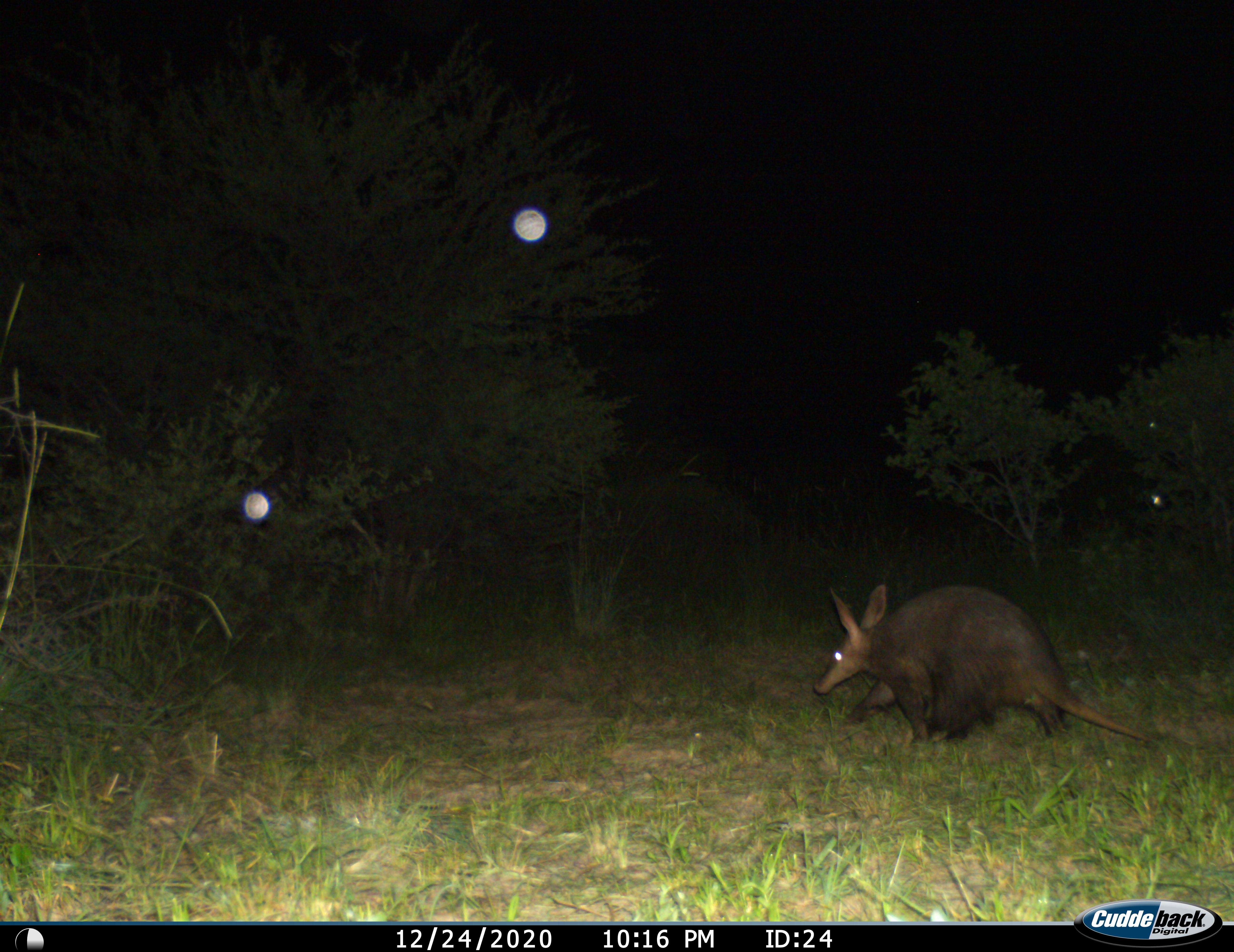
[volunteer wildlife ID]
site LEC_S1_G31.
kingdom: Animalia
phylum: Chordata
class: Mammalia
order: Tubulidentata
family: Orycteropodidae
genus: Orycteropus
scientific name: Orycteropus afer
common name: aardvark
Aardvark (Orycteropus afer), count 1. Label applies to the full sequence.